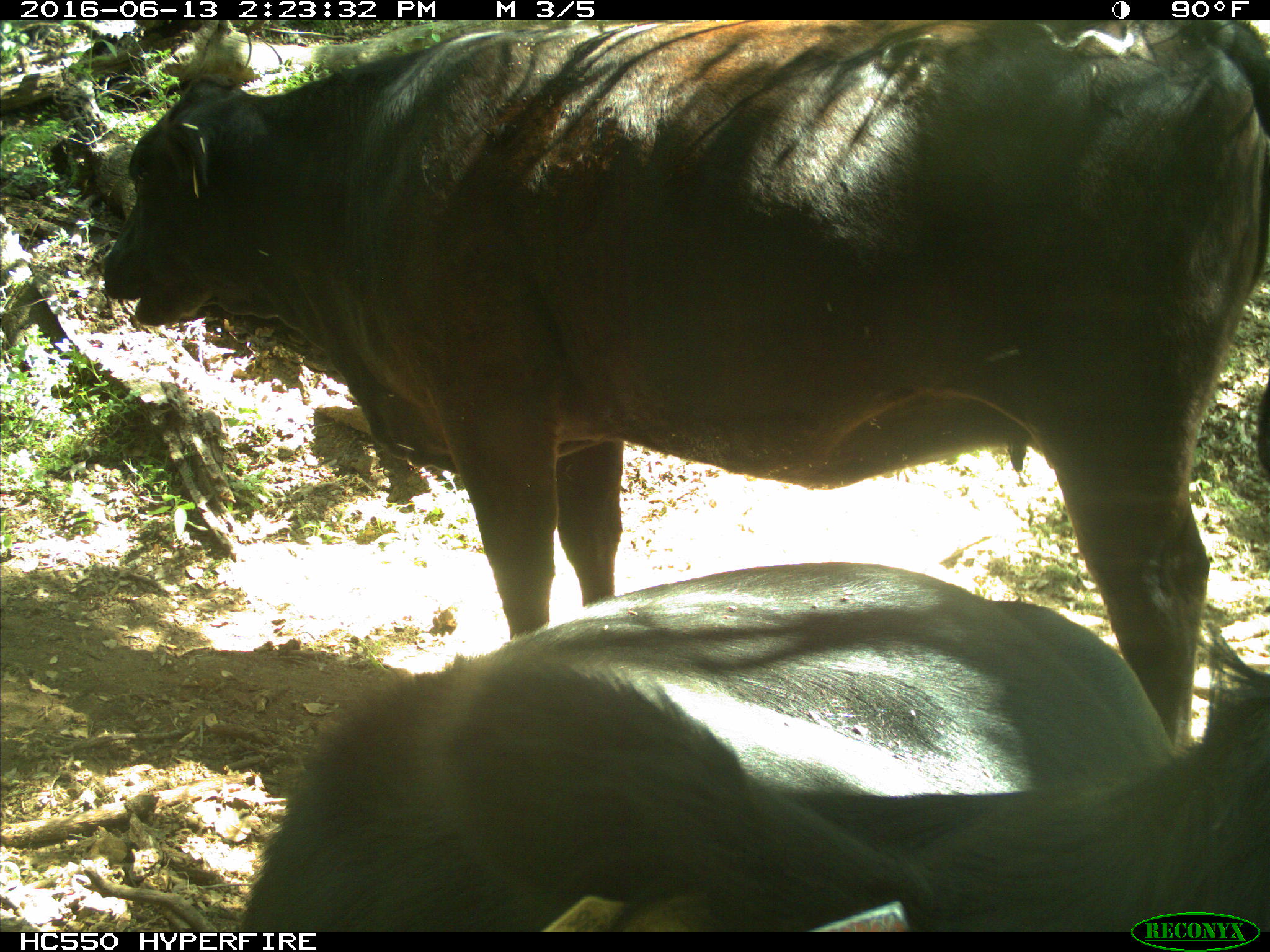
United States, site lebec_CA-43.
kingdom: Animalia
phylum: Chordata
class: Mammalia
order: Artiodactyla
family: Bovidae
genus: Bos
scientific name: Bos taurus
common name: domestic cow